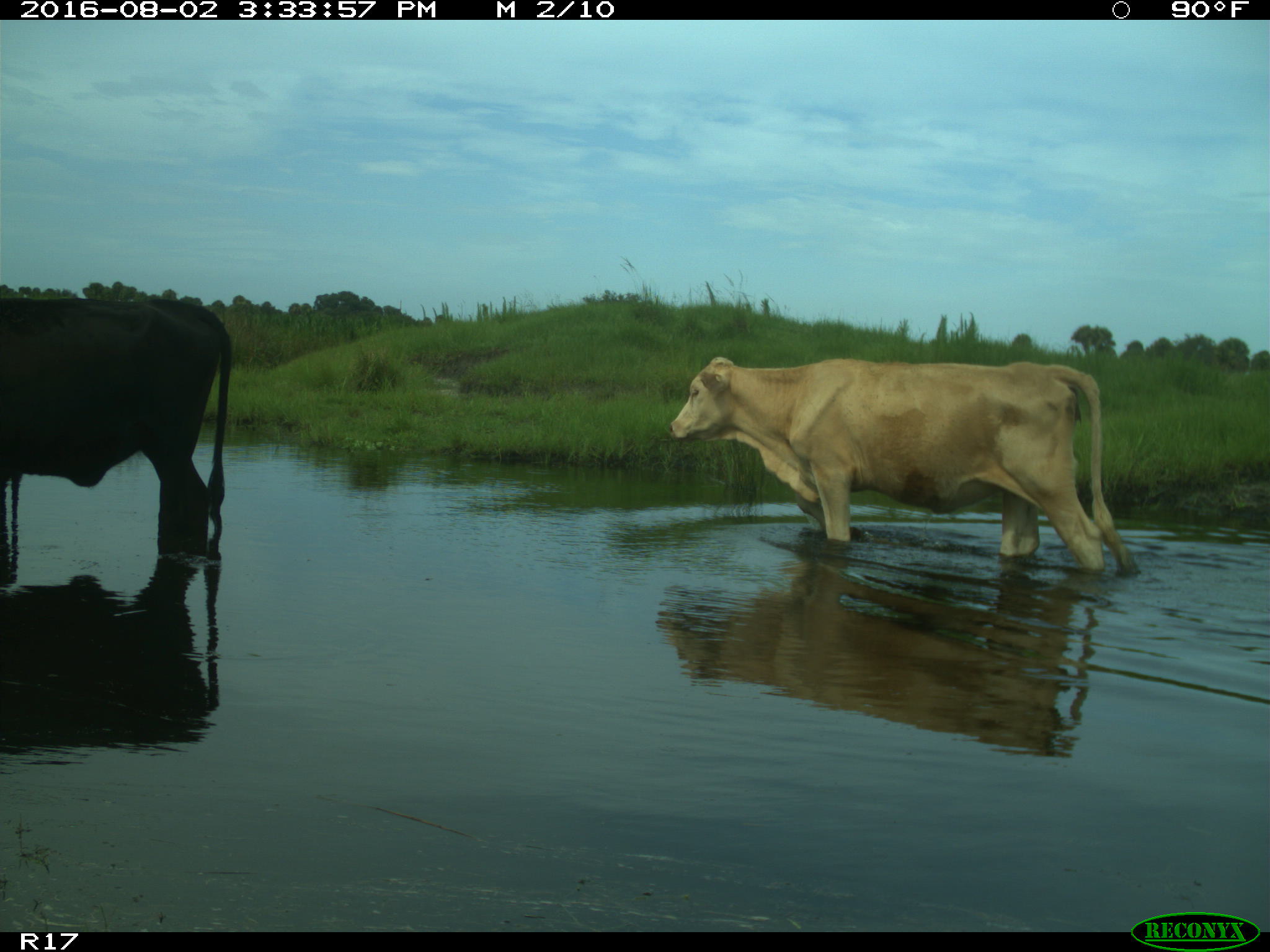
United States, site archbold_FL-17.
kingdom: Animalia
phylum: Chordata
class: Mammalia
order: Artiodactyla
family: Bovidae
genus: Bos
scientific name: Bos taurus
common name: domestic cow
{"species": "Bos taurus (domestic cow)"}